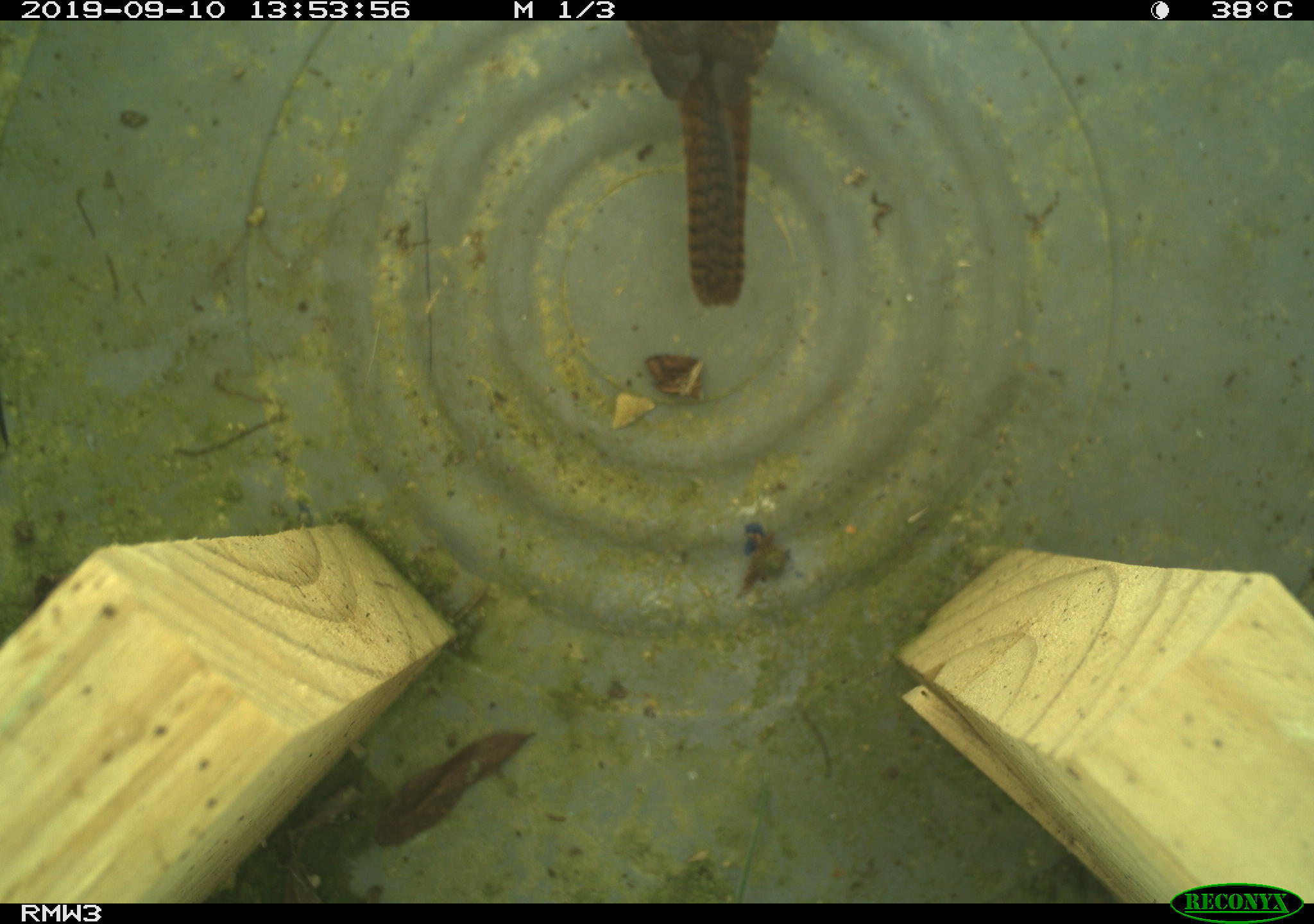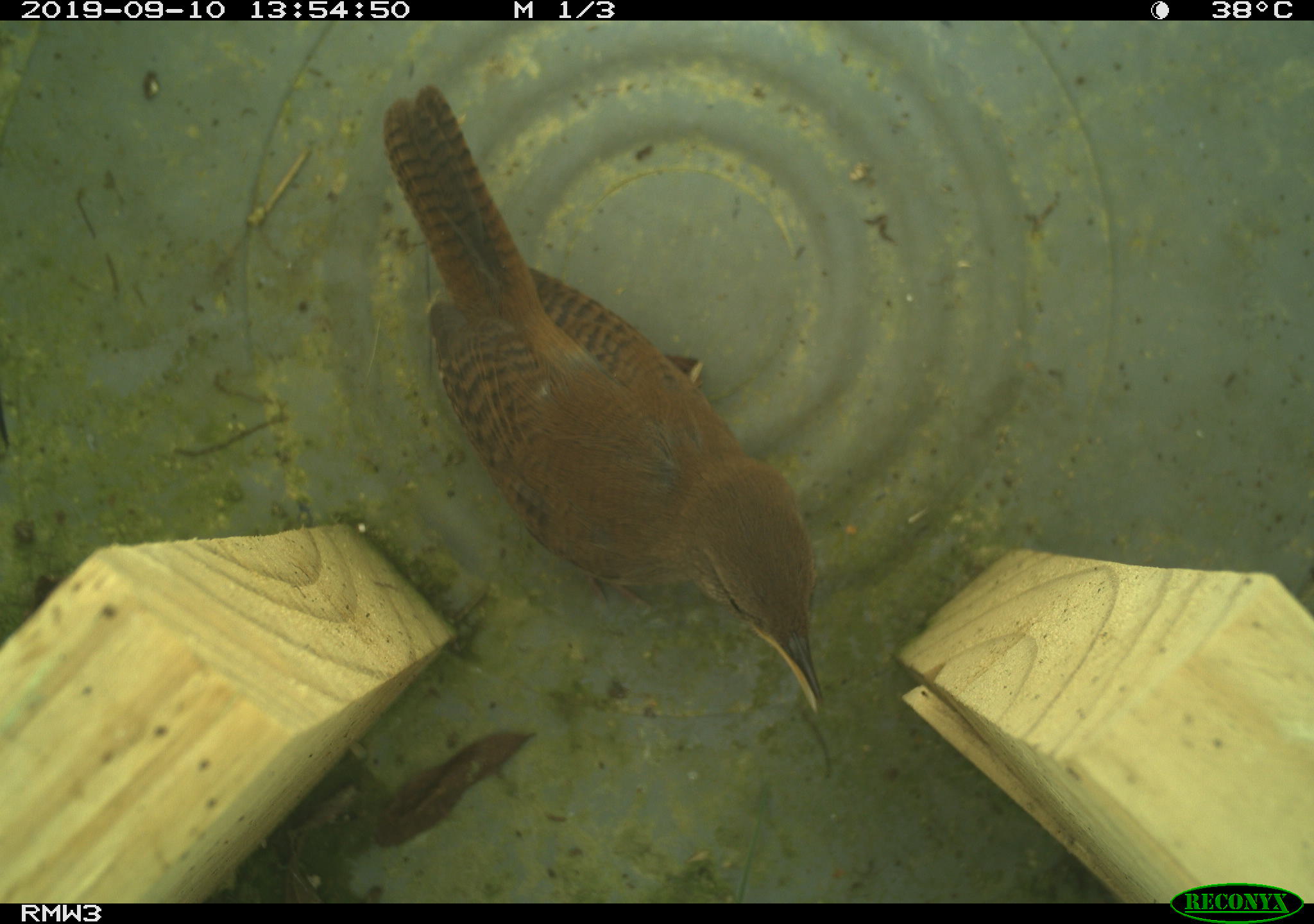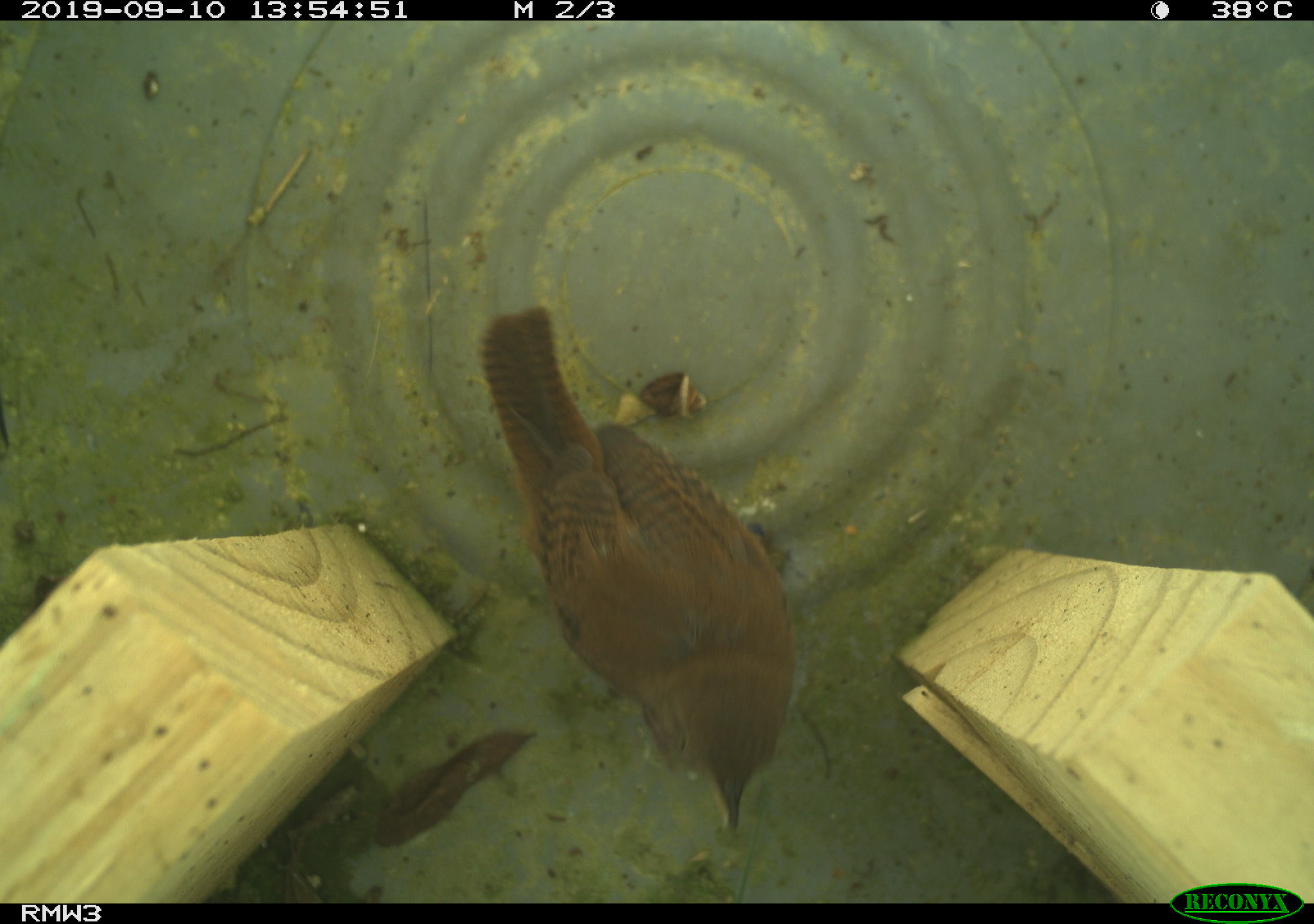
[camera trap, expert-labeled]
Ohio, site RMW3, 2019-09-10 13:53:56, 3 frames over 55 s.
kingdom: Animalia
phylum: Chordata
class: Aves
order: Passeriformes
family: Troglodytidae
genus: Troglodytes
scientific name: Troglodytes aedon aedon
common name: northern house wren